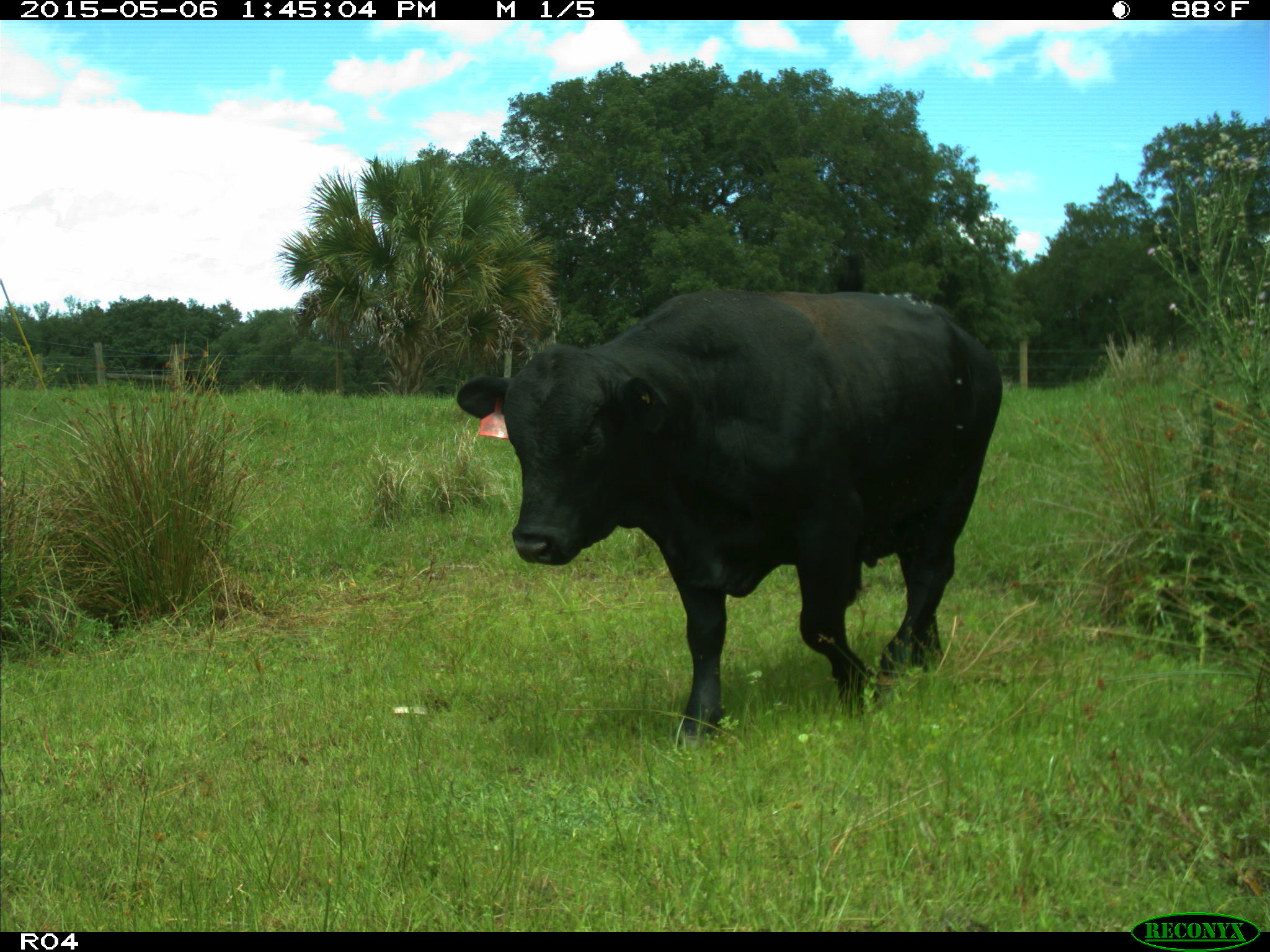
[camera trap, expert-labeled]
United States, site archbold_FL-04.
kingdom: Animalia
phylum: Chordata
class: Mammalia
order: Artiodactyla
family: Bovidae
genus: Bos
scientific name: Bos taurus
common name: domestic cow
Bos taurus (domestic cow).